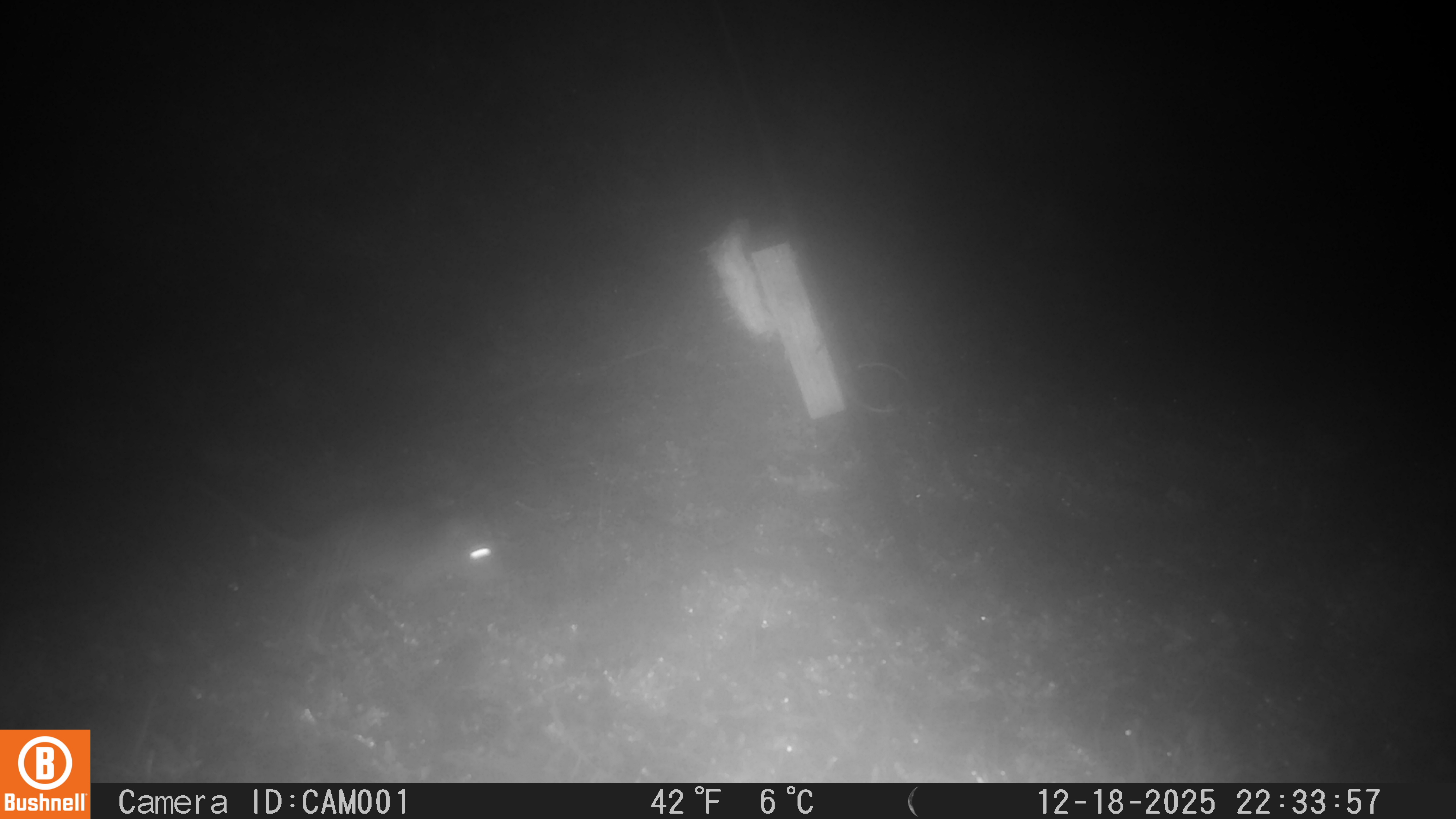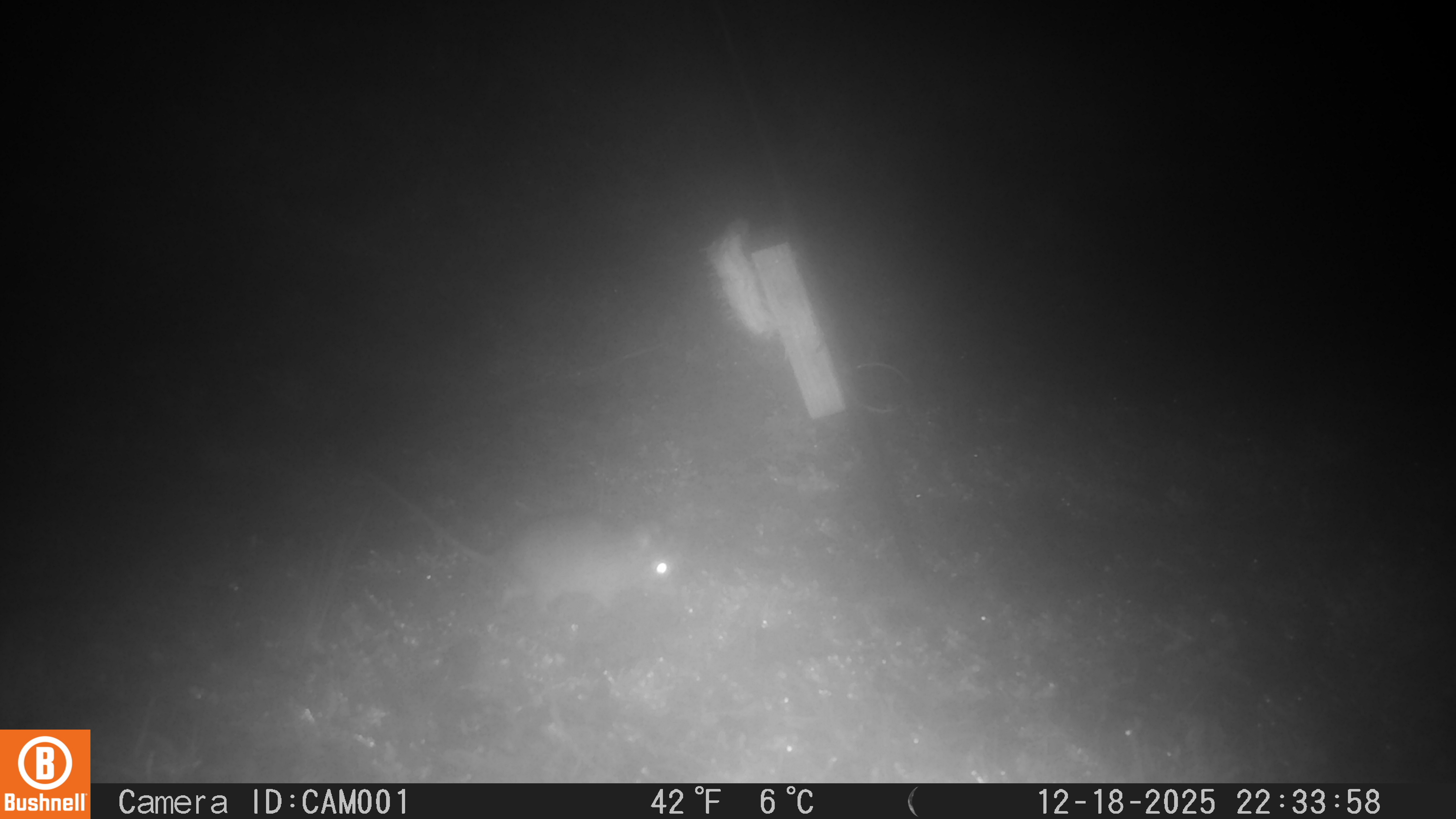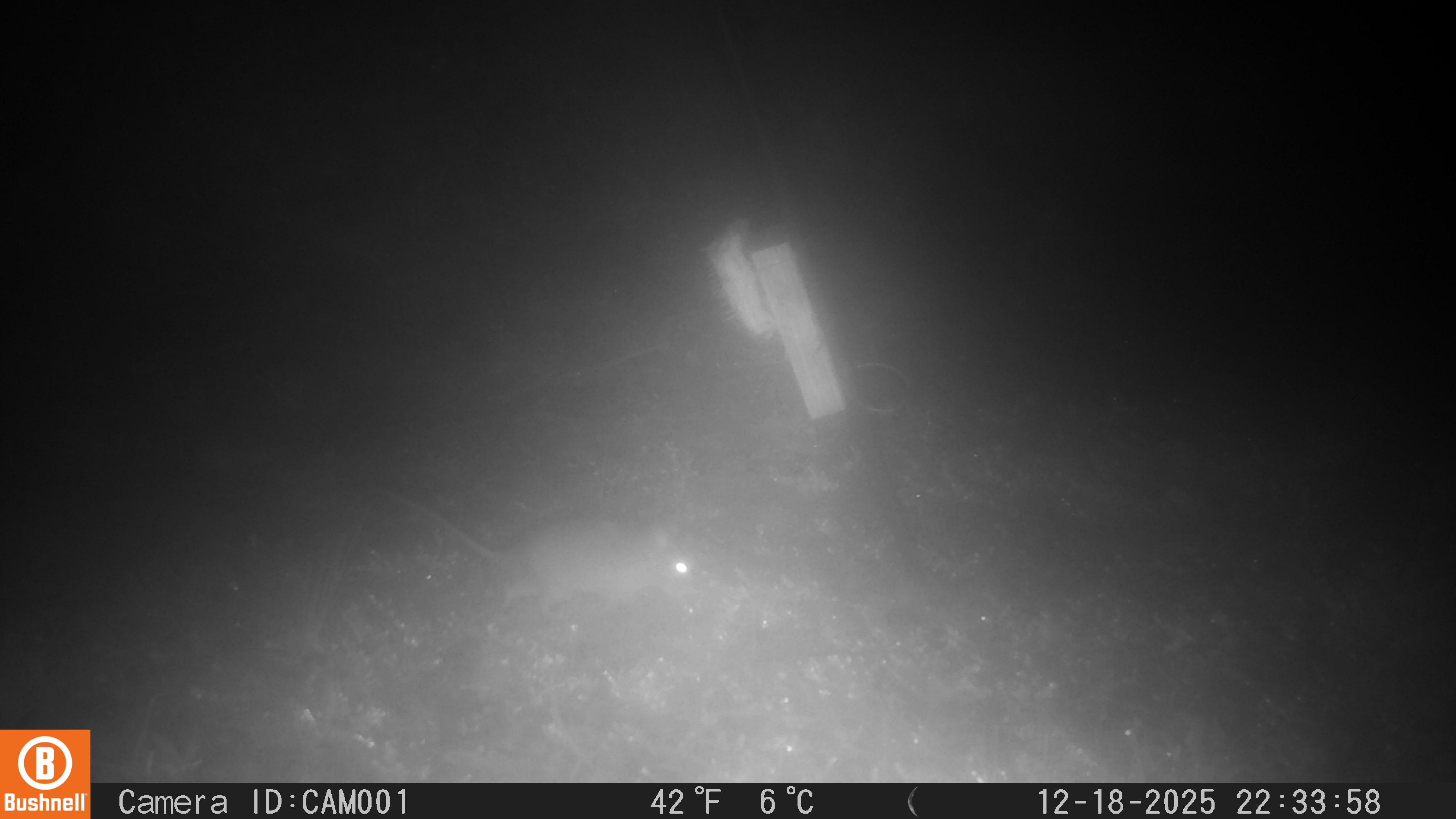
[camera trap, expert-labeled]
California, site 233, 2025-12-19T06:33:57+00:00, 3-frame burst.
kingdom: Animalia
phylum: Chordata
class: Mammalia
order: Rodentia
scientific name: Rodentia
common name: mouse or rat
Mouse or rat (Rodentia).